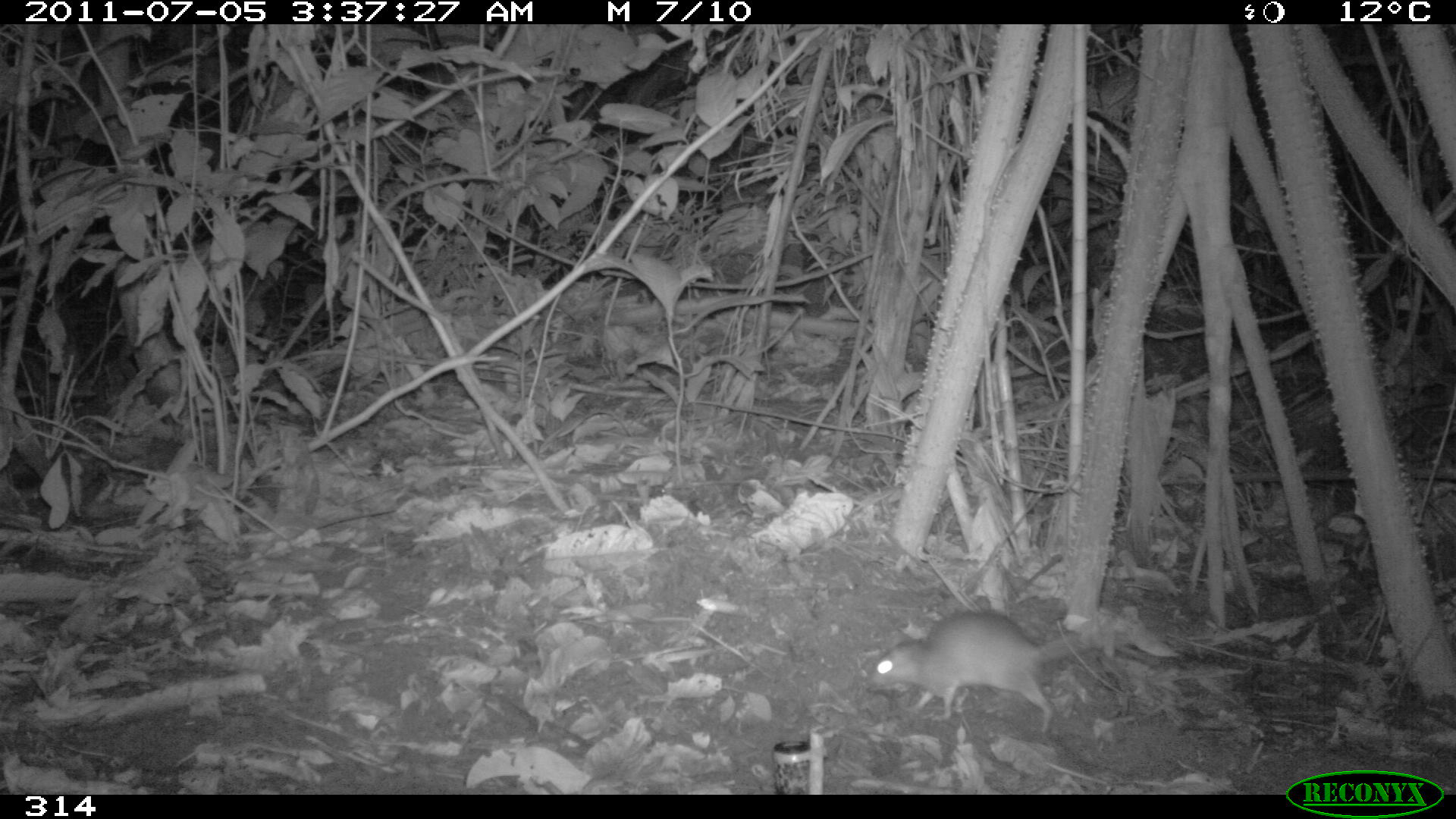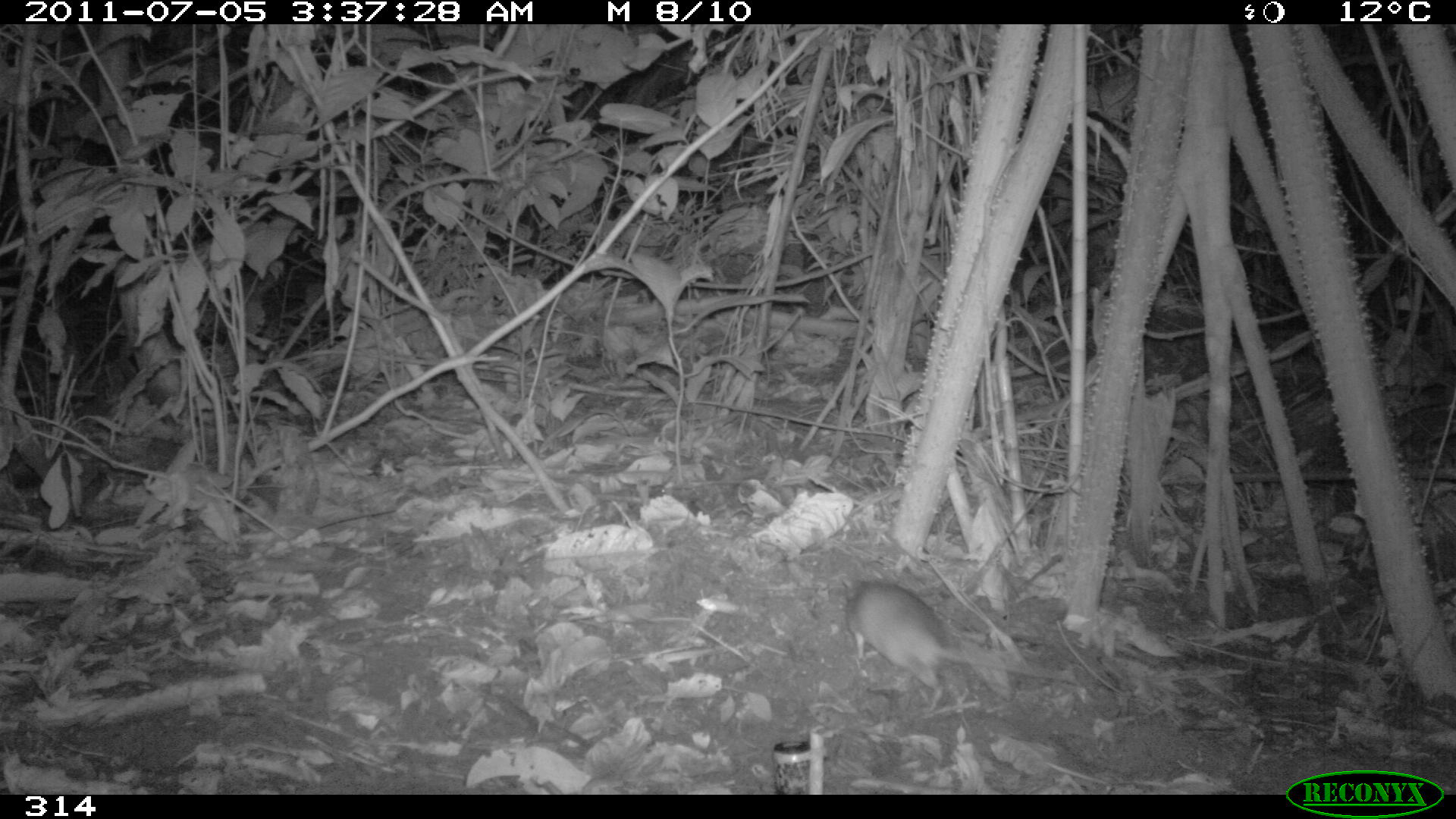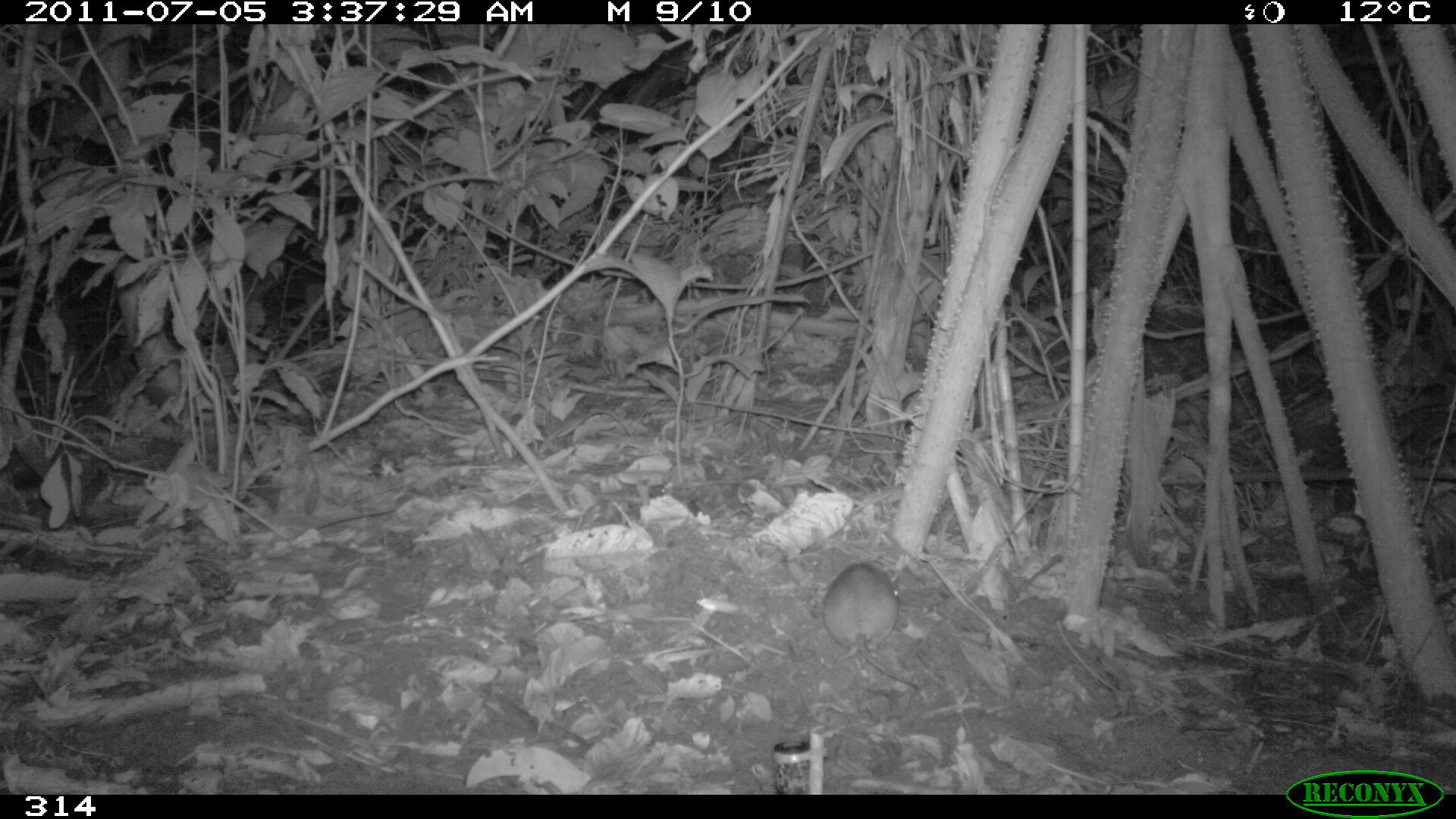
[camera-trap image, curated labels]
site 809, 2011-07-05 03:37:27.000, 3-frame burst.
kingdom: Animalia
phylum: Chordata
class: Mammalia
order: Rodentia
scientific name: Rodentia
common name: rodents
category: unknown rodent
Unknown rodent (rodents) (Rodentia).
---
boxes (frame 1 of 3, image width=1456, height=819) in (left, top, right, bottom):
unknown rodent: (868, 610, 1131, 731)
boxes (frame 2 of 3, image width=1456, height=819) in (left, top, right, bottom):
unknown rodent: (844, 579, 1076, 709)